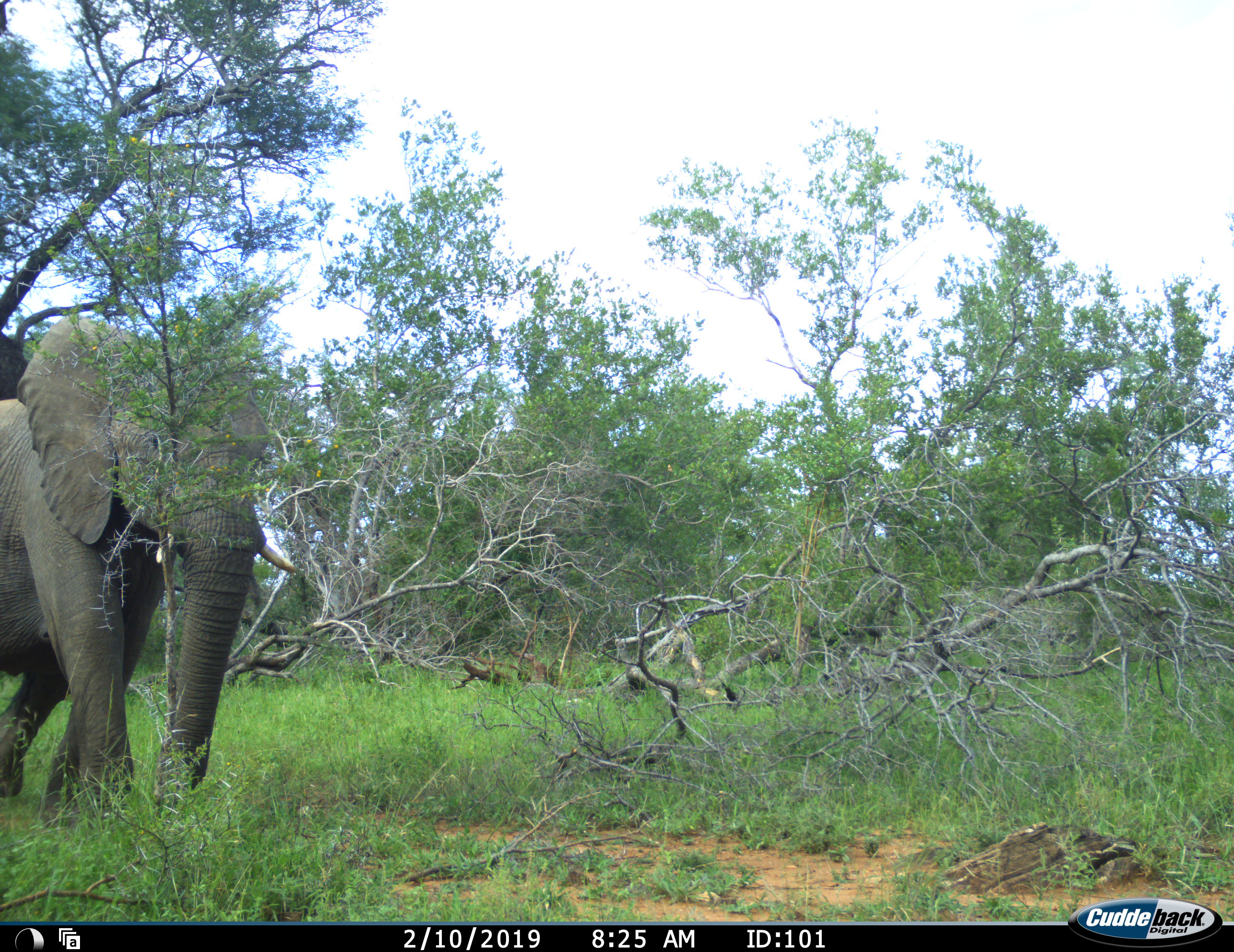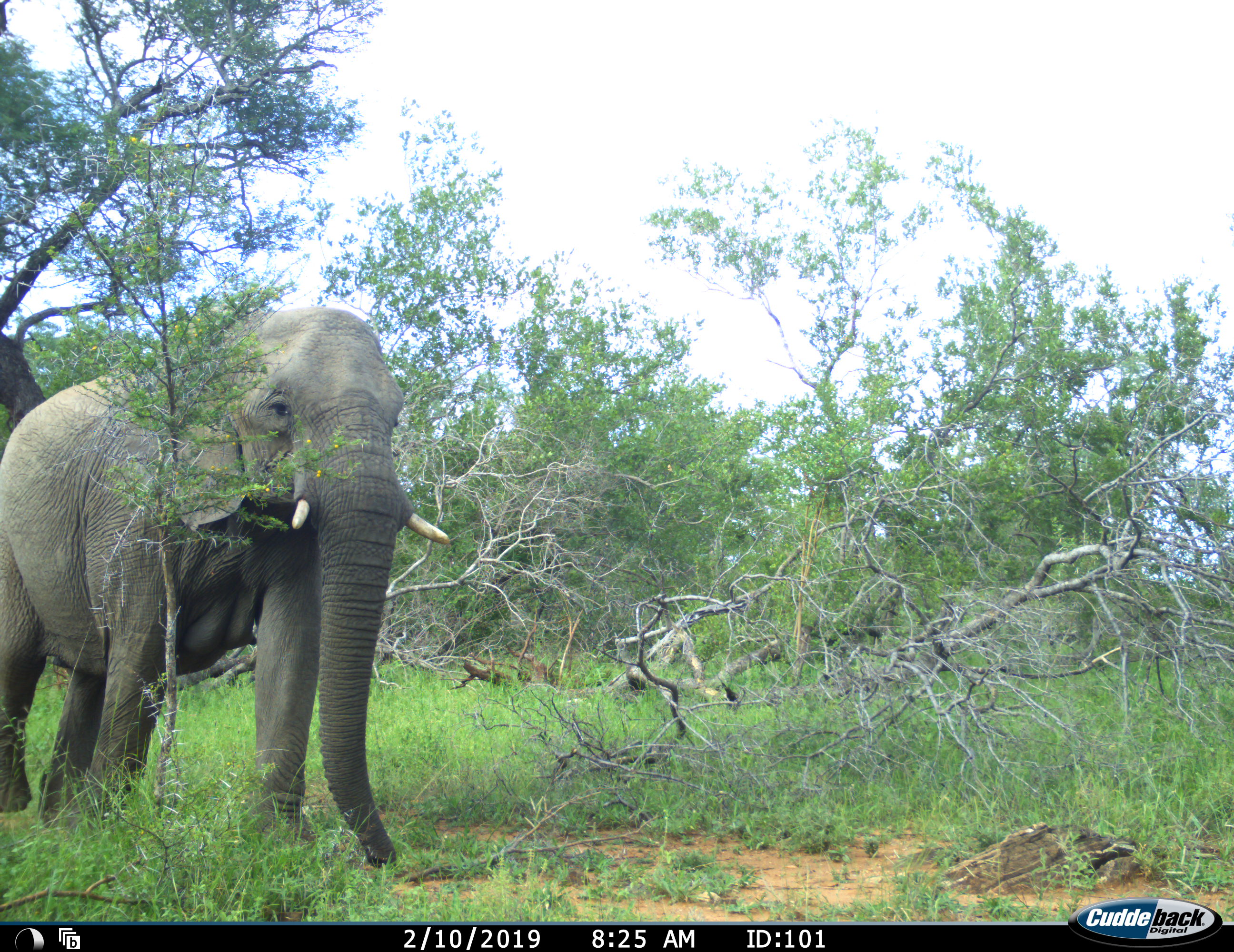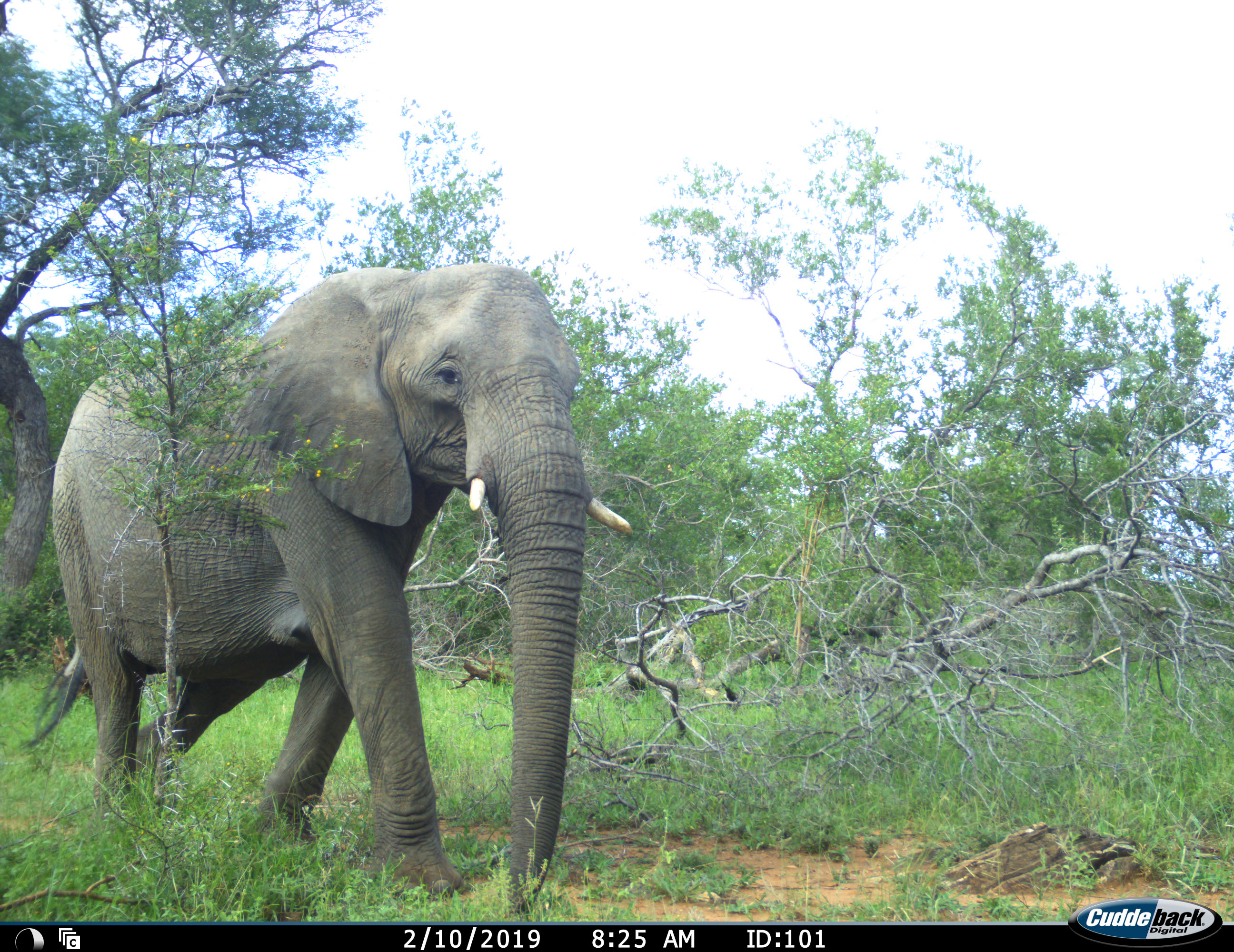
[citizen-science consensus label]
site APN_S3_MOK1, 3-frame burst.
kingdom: Animalia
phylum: Chordata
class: Mammalia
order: Proboscidea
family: Elephantidae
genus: Loxodonta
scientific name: Loxodonta africana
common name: african bush elephant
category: elephant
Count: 1.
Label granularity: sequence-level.